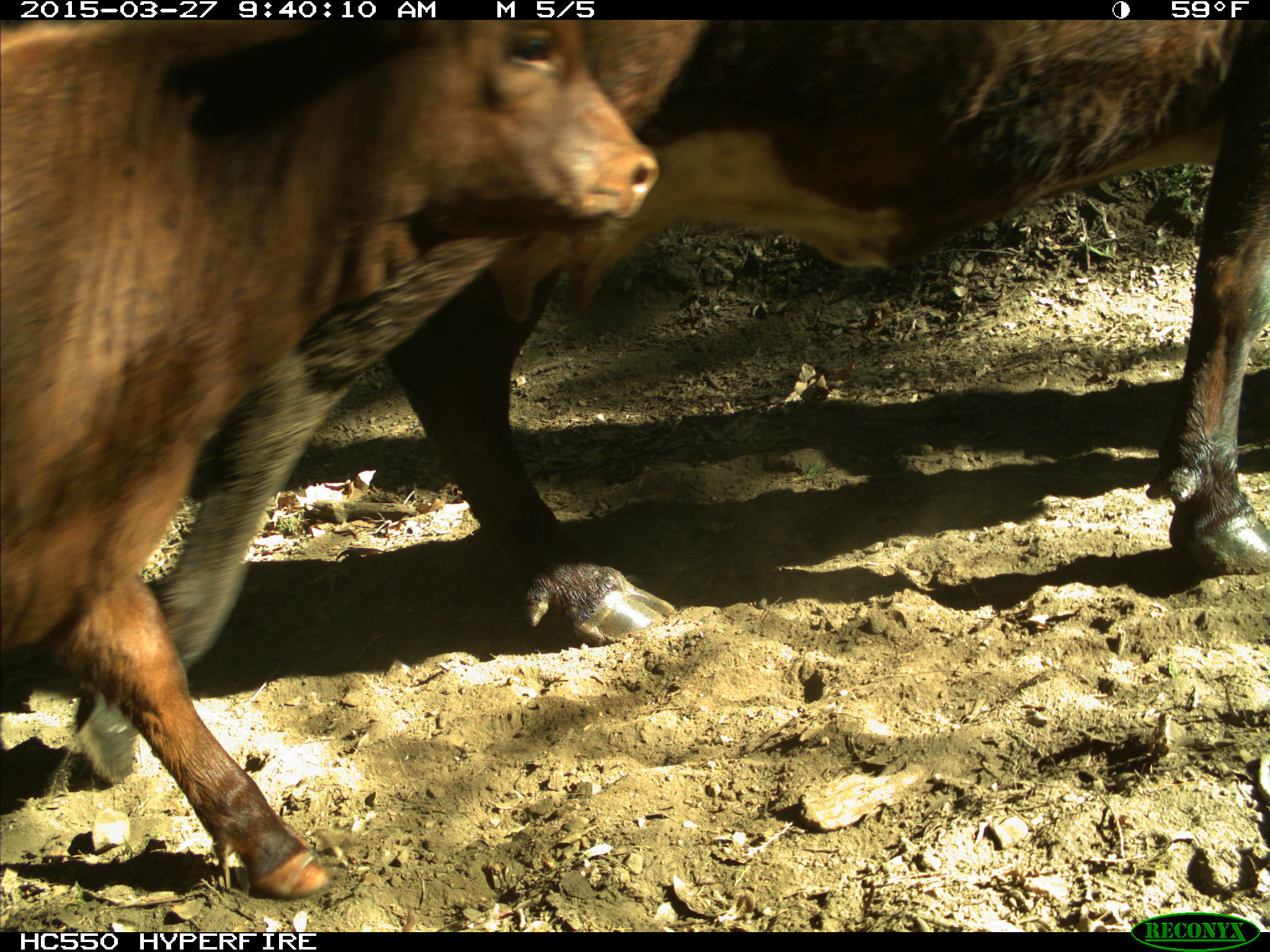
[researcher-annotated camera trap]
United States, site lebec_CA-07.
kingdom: Animalia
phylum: Chordata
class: Mammalia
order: Artiodactyla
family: Bovidae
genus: Bos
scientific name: Bos taurus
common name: domestic cow